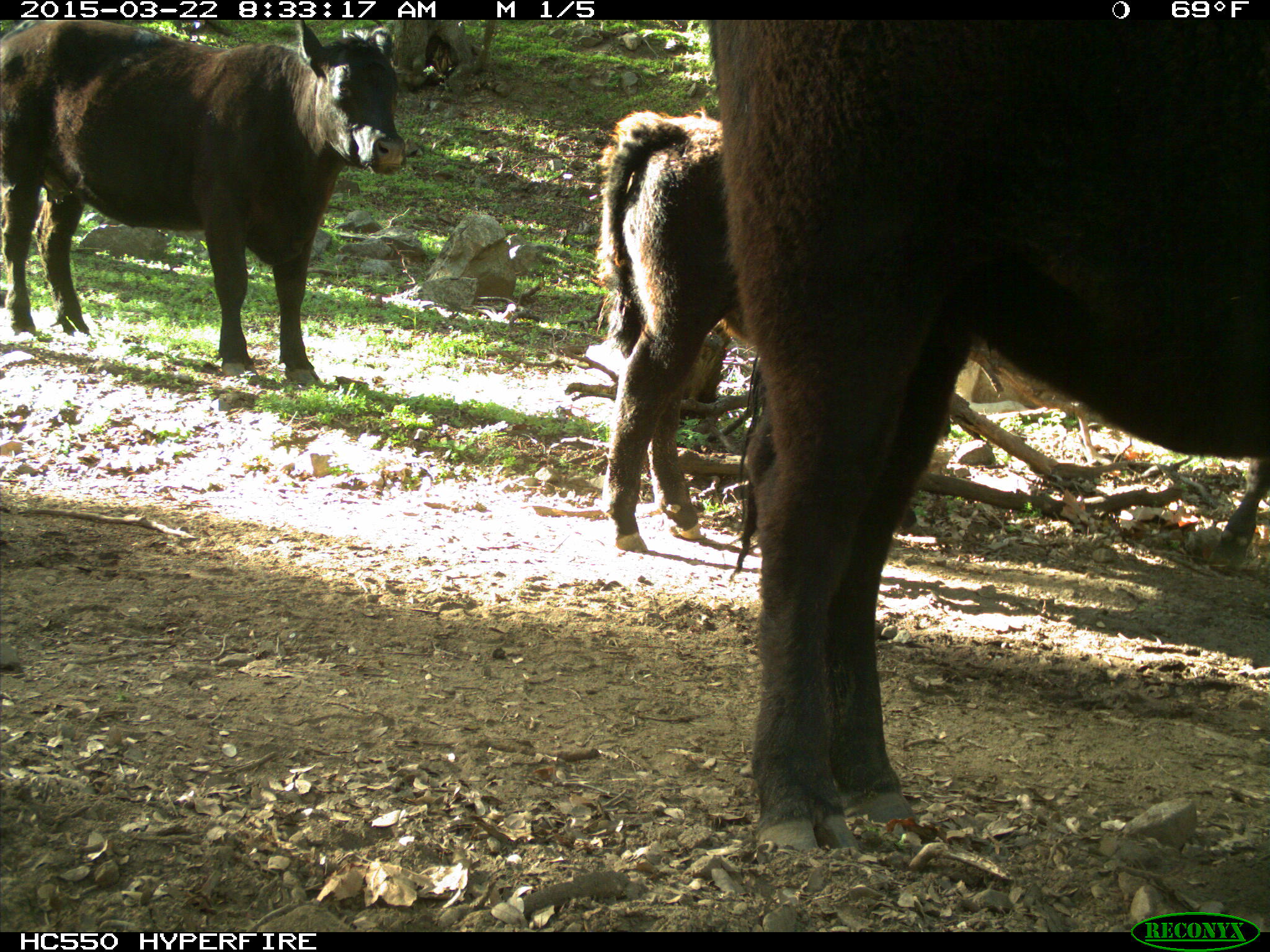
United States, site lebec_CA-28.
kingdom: Animalia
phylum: Chordata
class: Mammalia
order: Artiodactyla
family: Bovidae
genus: Bos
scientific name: Bos taurus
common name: domestic cow